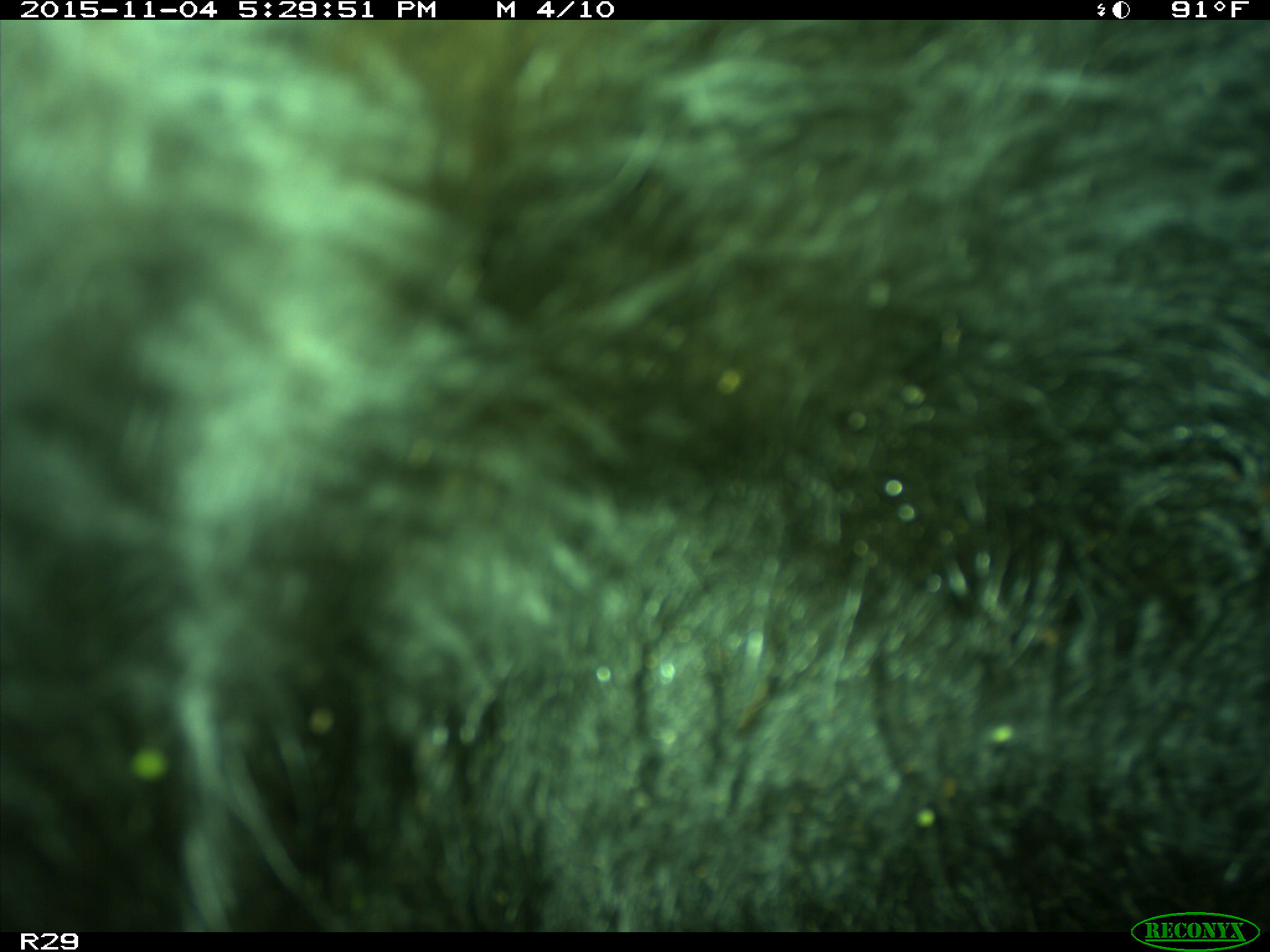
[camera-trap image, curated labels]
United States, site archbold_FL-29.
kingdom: Animalia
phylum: Chordata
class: Mammalia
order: Artiodactyla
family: Bovidae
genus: Bos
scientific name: Bos taurus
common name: domestic cow